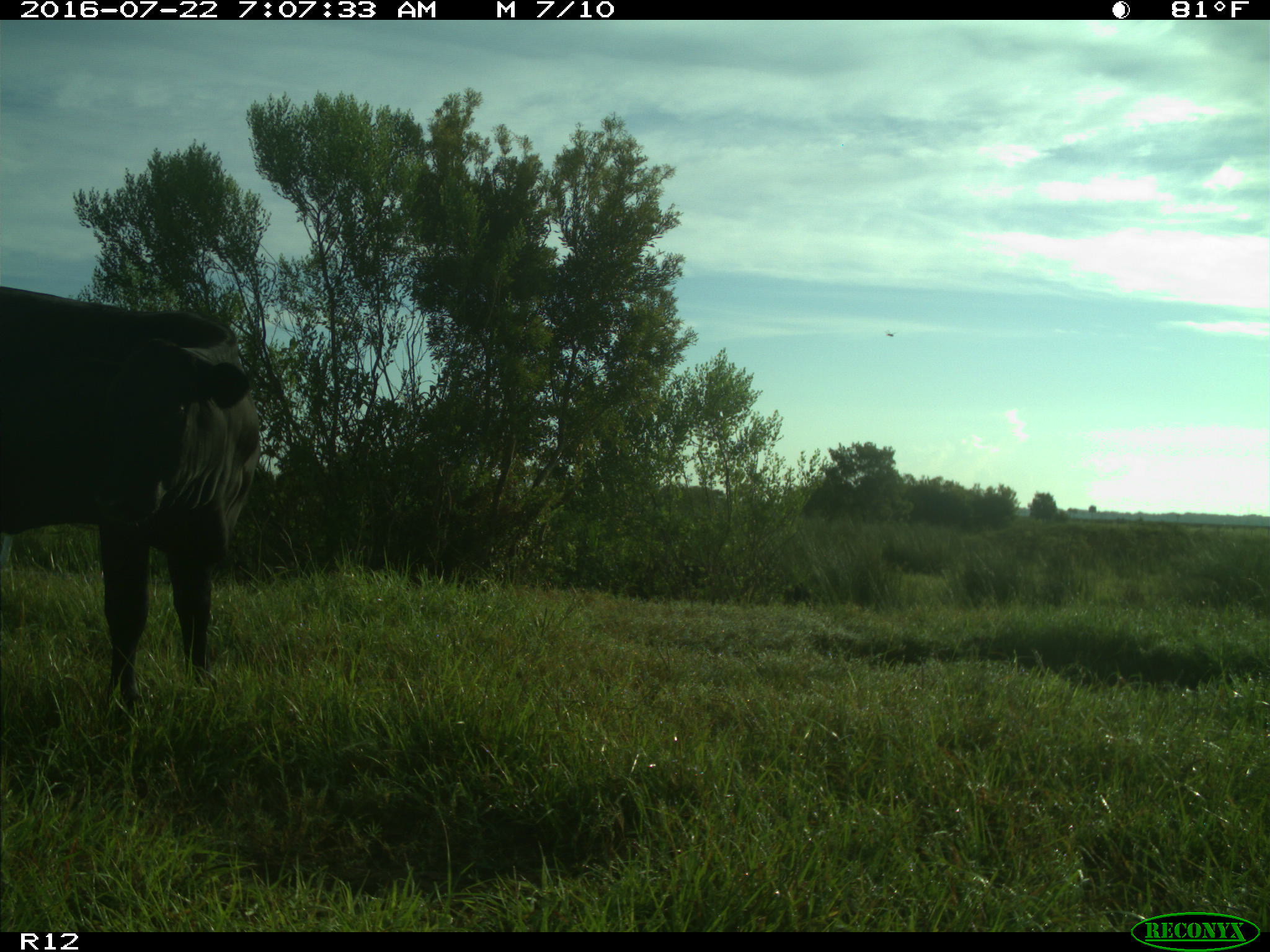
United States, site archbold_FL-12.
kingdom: Animalia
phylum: Chordata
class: Mammalia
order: Artiodactyla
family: Bovidae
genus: Bos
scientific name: Bos taurus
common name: domestic cow